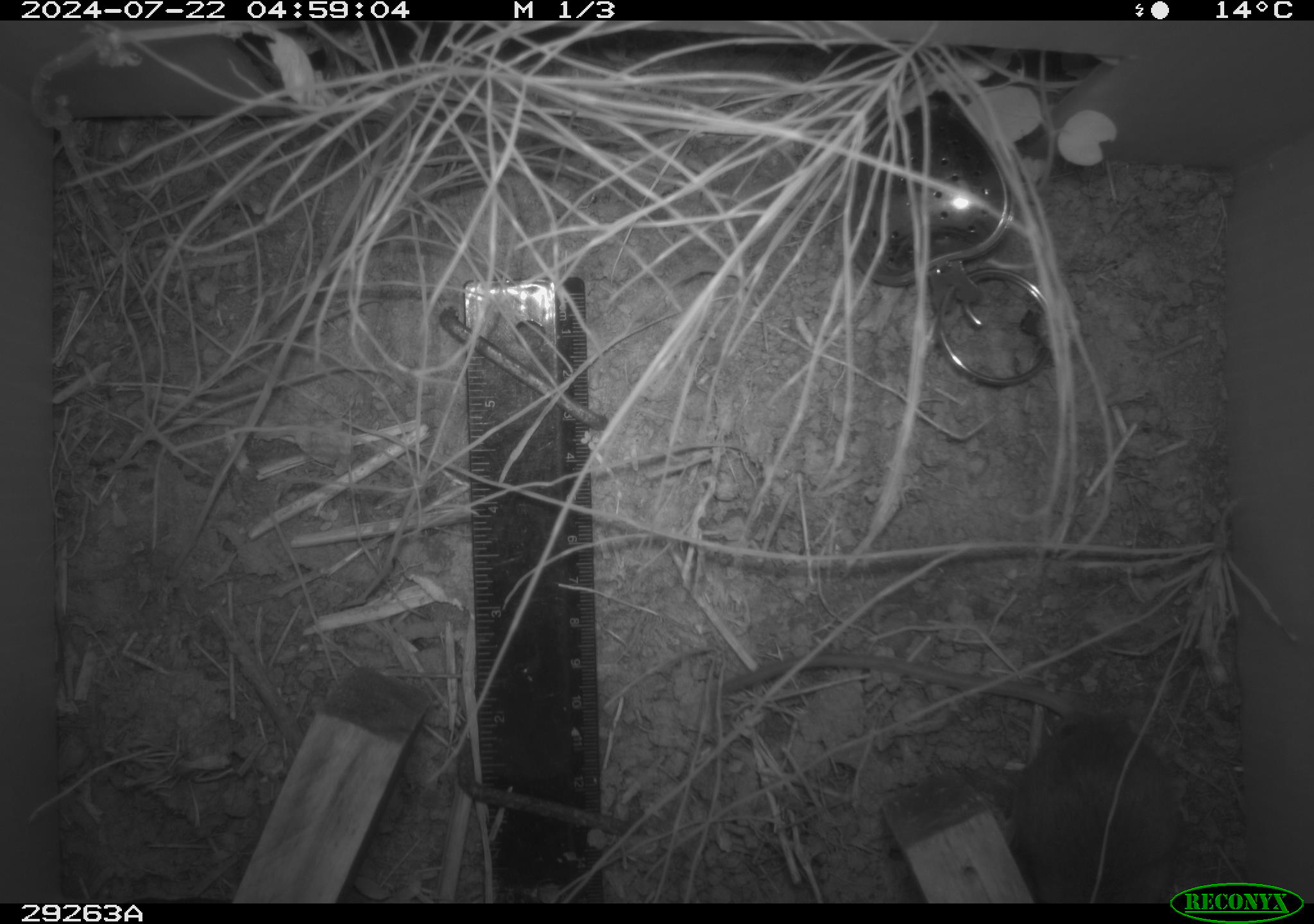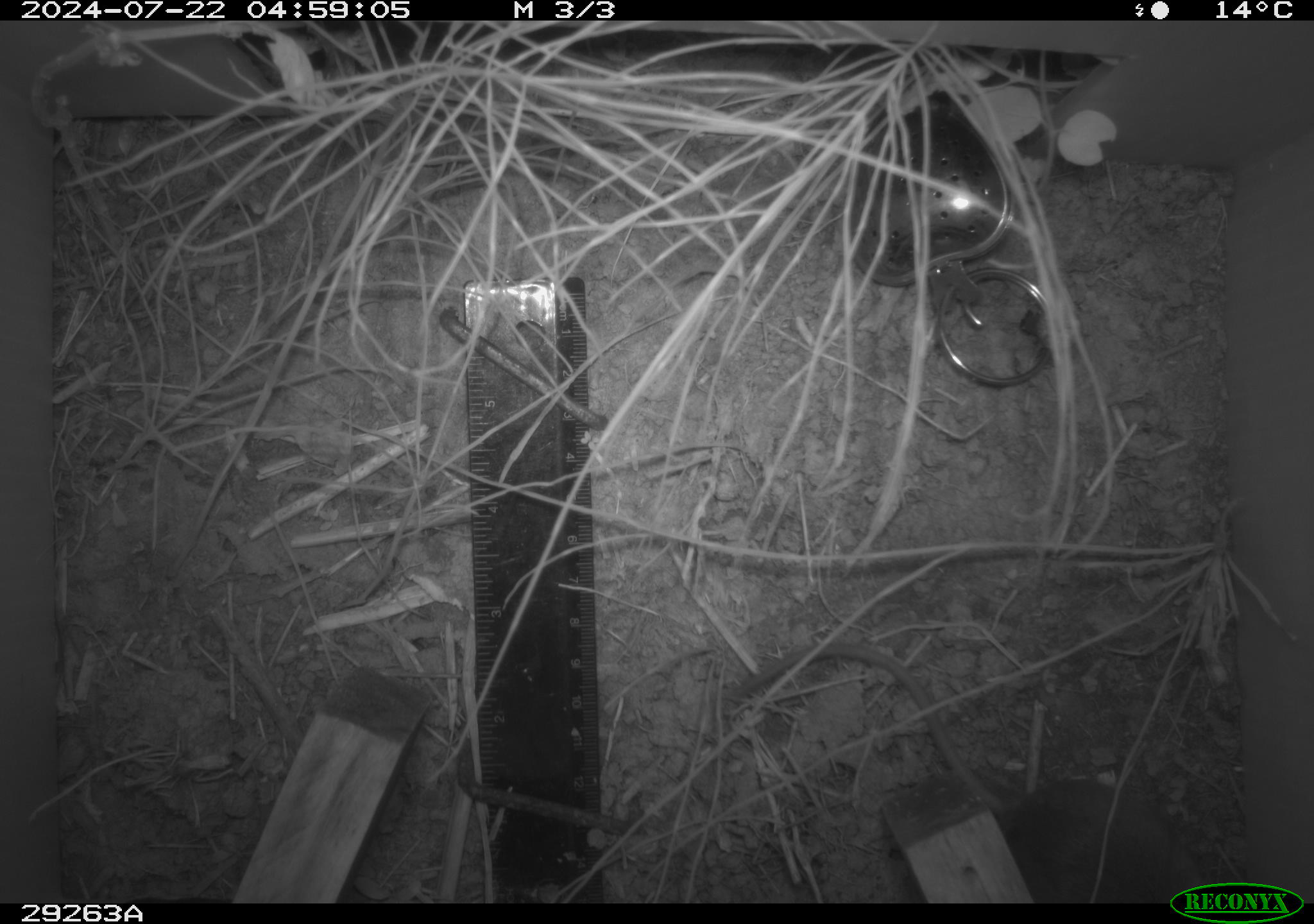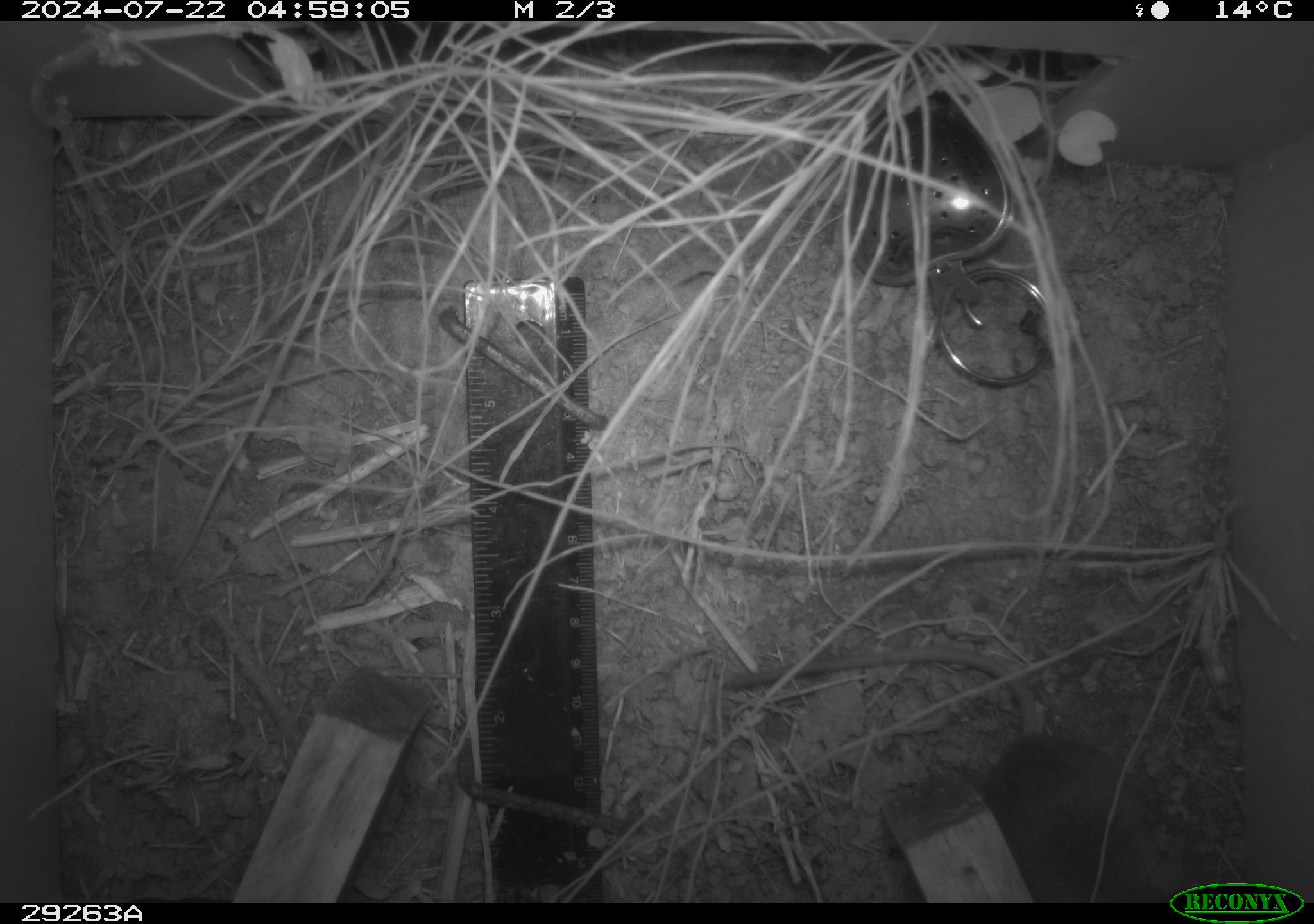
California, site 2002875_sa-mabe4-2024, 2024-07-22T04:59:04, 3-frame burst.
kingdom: Animalia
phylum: Chordata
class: Mammalia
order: Rodentia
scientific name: Rodentia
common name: rodent